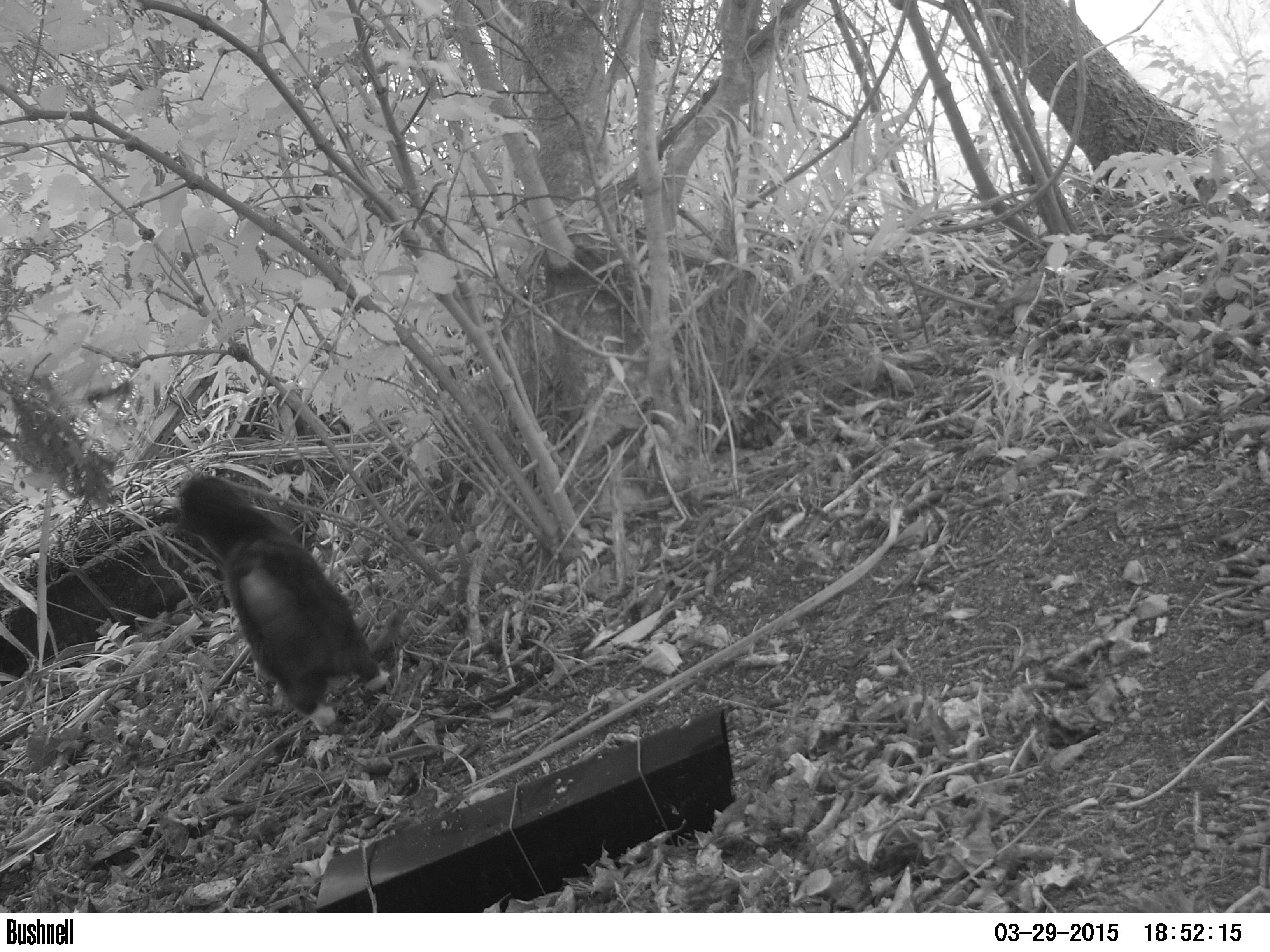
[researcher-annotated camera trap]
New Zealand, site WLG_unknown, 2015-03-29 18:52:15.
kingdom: Animalia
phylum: Chordata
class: Mammalia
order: Carnivora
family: Felidae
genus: Felis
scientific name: Felis catus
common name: domestic cat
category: cat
Cat (domestic cat) (Felis catus).